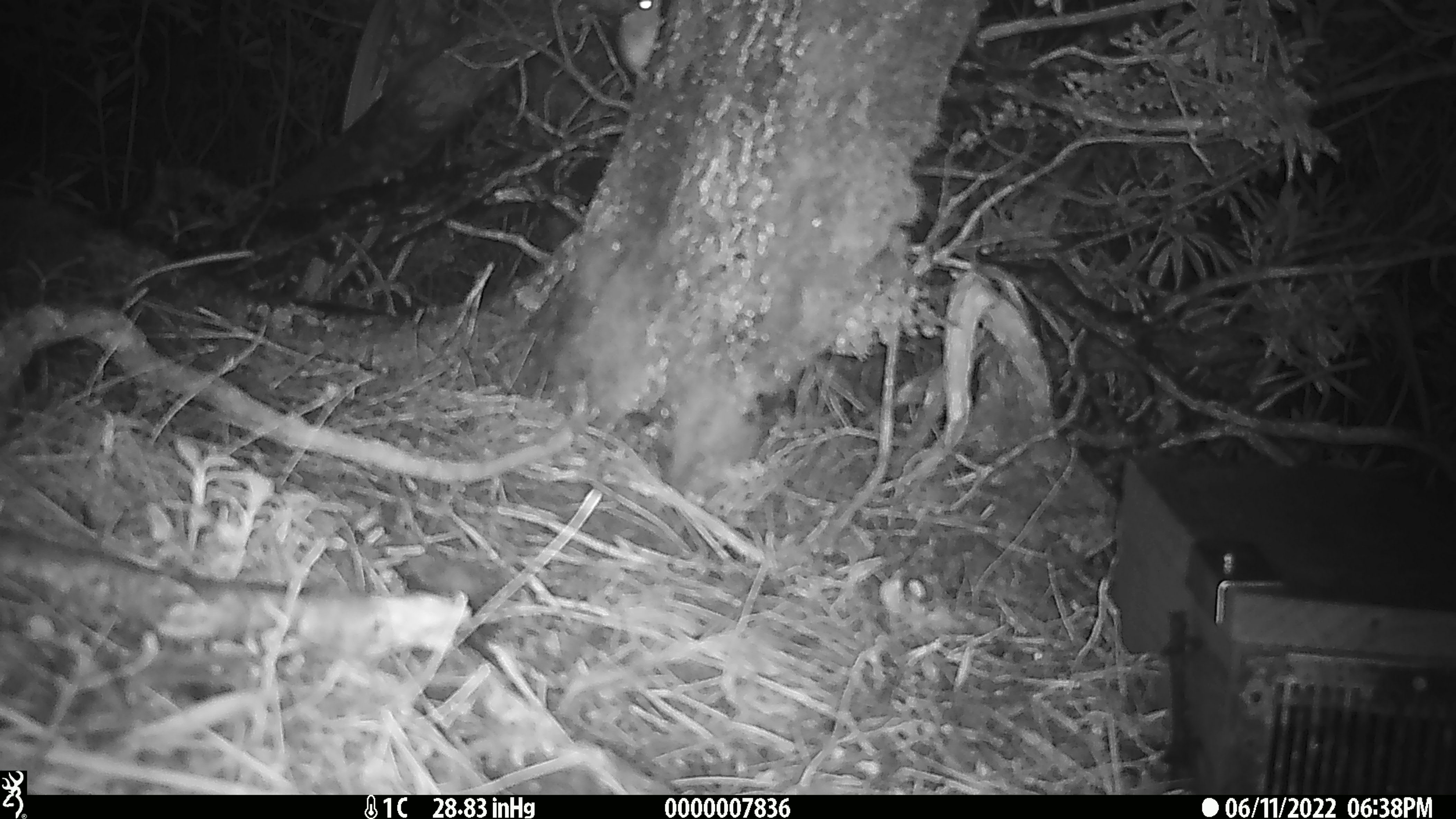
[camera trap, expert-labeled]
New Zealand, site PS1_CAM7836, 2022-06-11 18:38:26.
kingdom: Animalia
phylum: Chordata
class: Mammalia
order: Rodentia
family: Muridae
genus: Mus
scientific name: Mus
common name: mouse